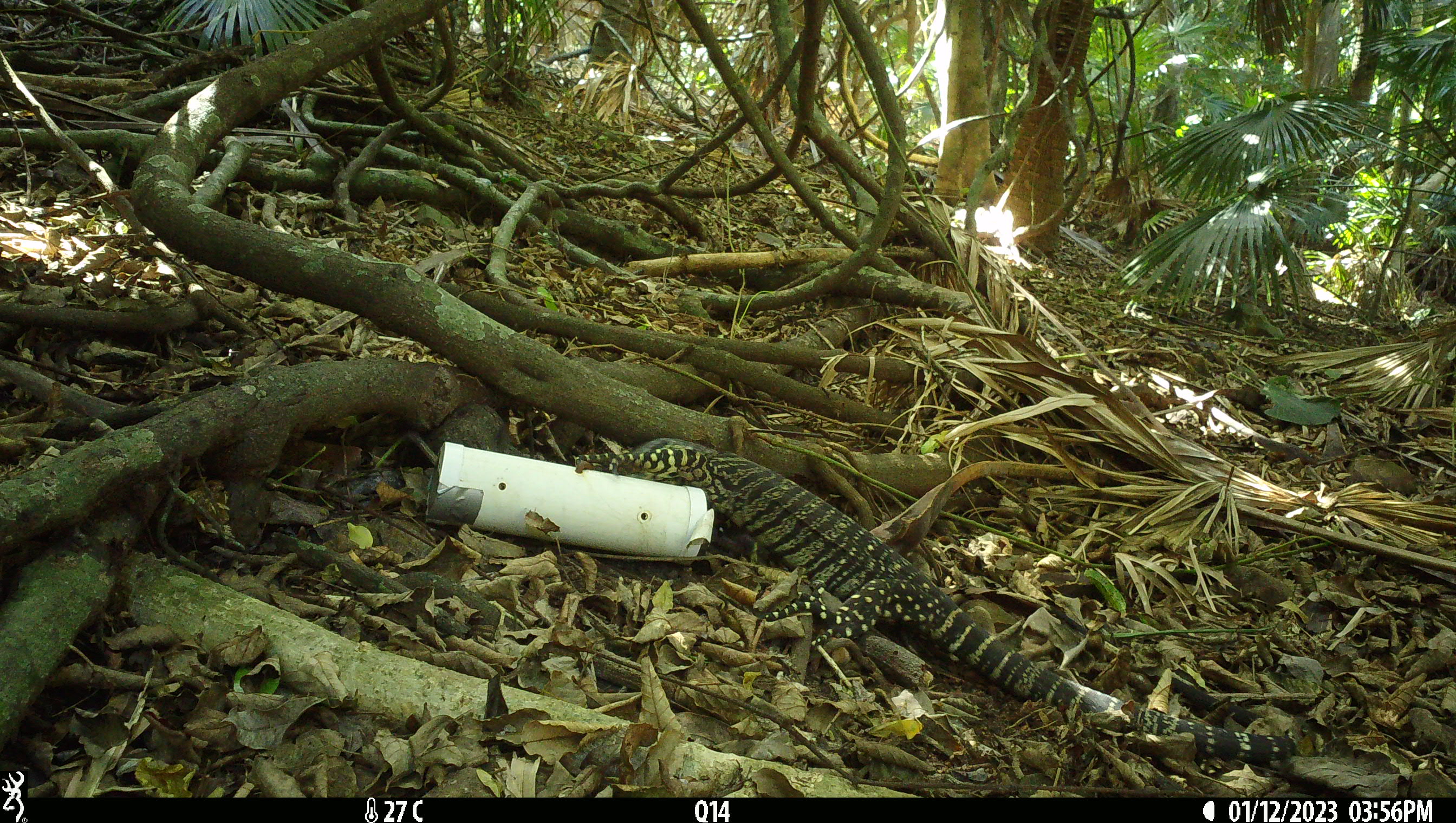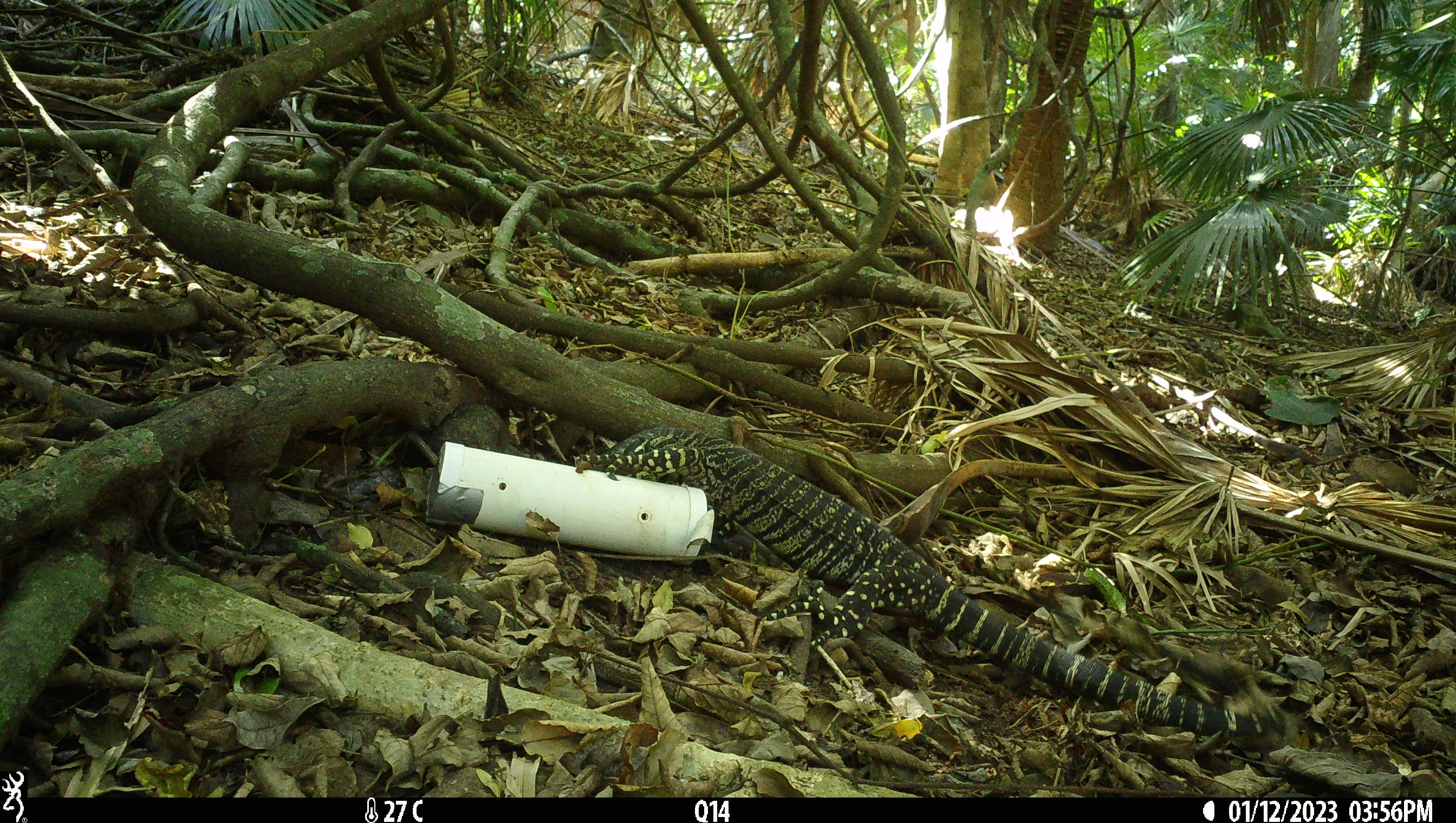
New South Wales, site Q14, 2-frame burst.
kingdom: Animalia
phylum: Chordata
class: Reptilia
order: Squamata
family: Varanidae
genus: Varanus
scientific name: Varanus varius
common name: lace monitor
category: goanna